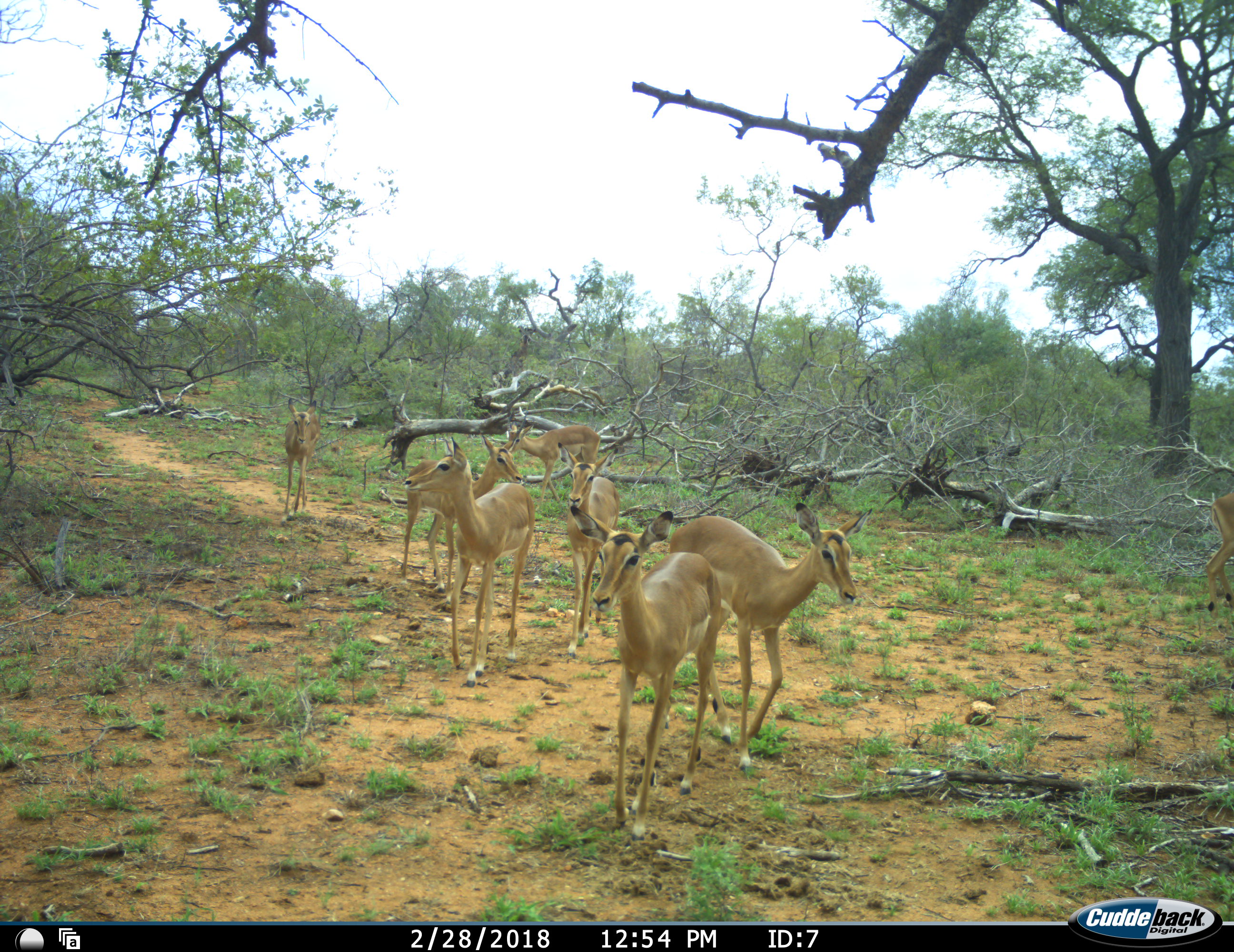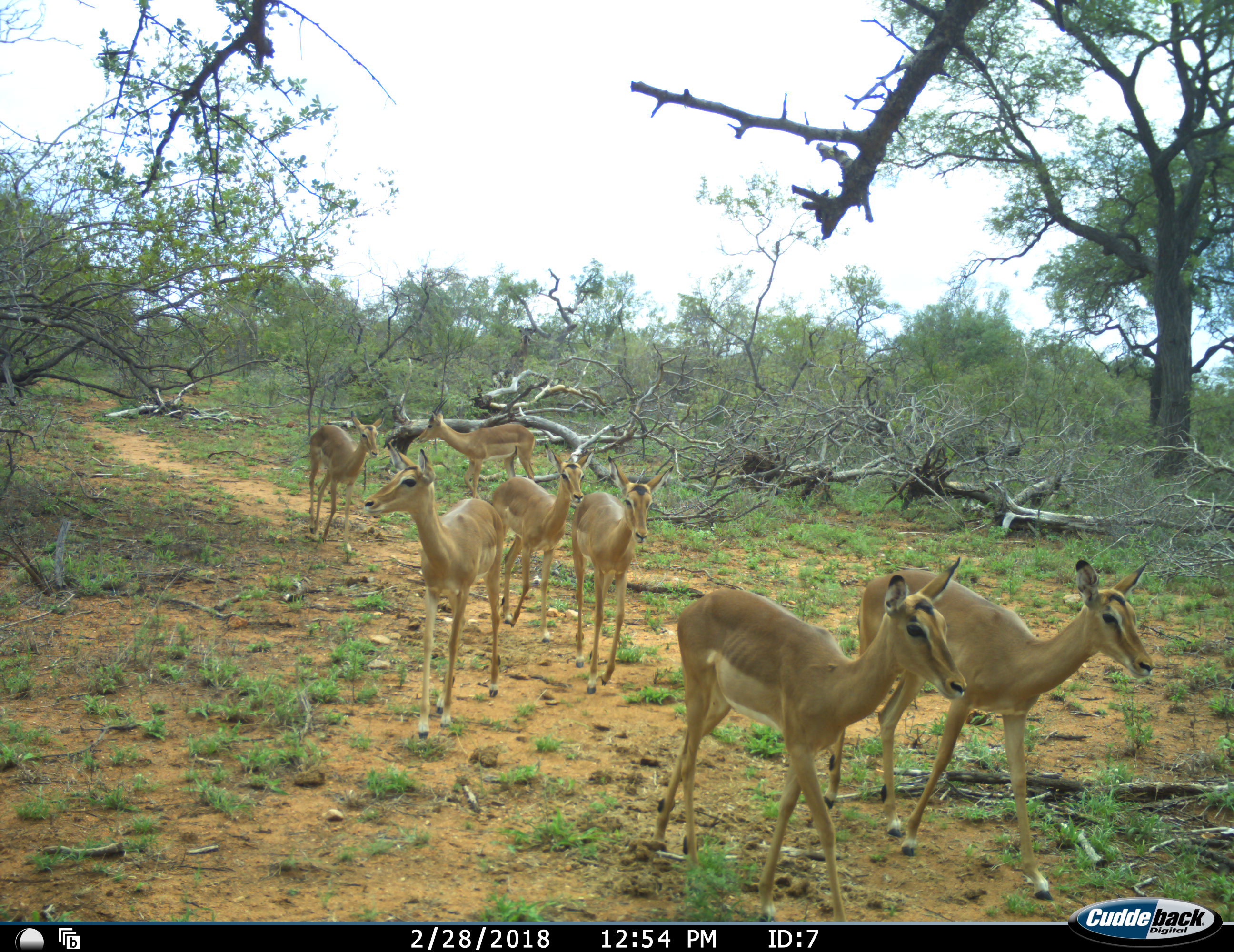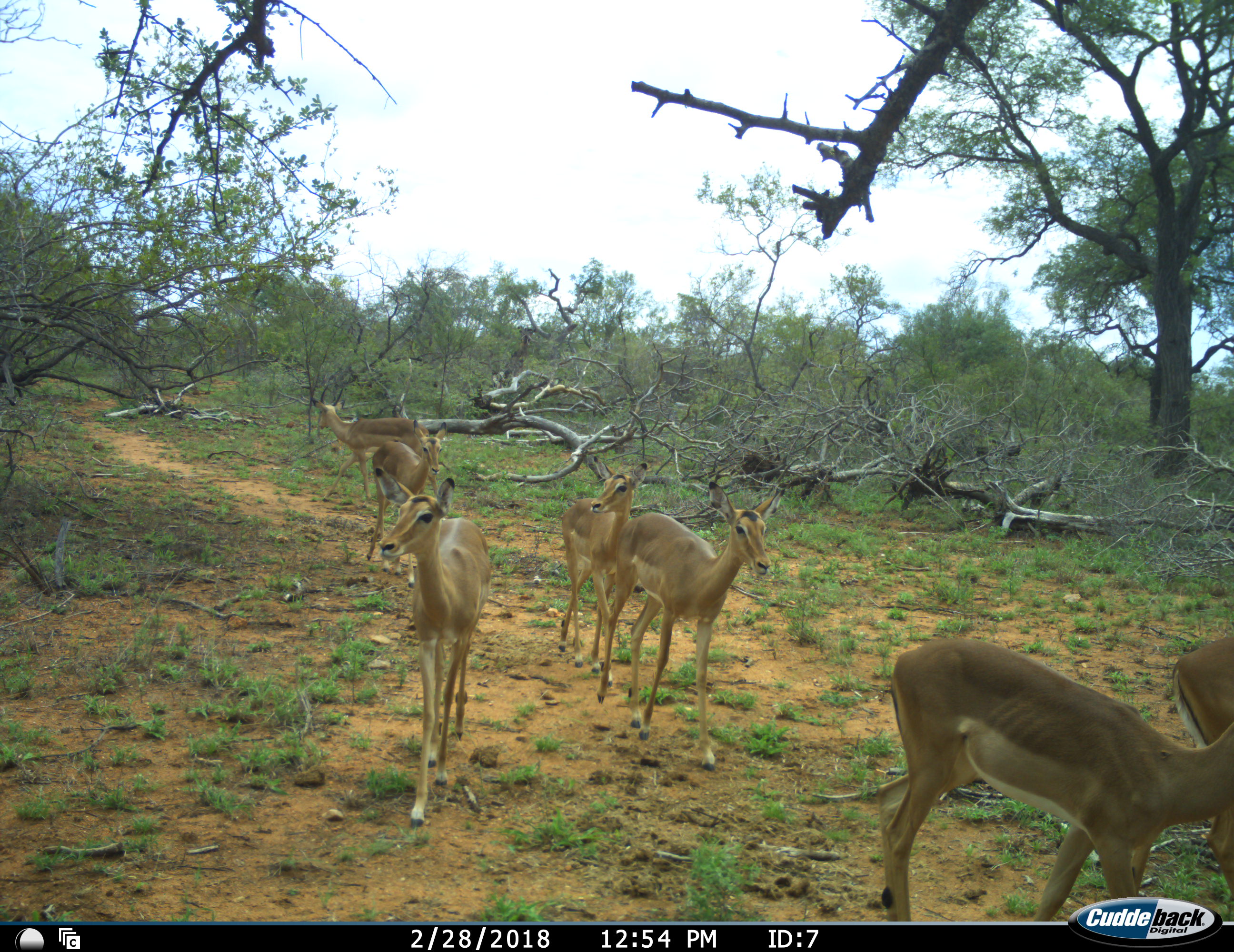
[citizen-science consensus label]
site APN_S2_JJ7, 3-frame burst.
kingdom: Animalia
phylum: Chordata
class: Mammalia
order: Artiodactyla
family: Bovidae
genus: Aepyceros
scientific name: Aepyceros melampus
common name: impala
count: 8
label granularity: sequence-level